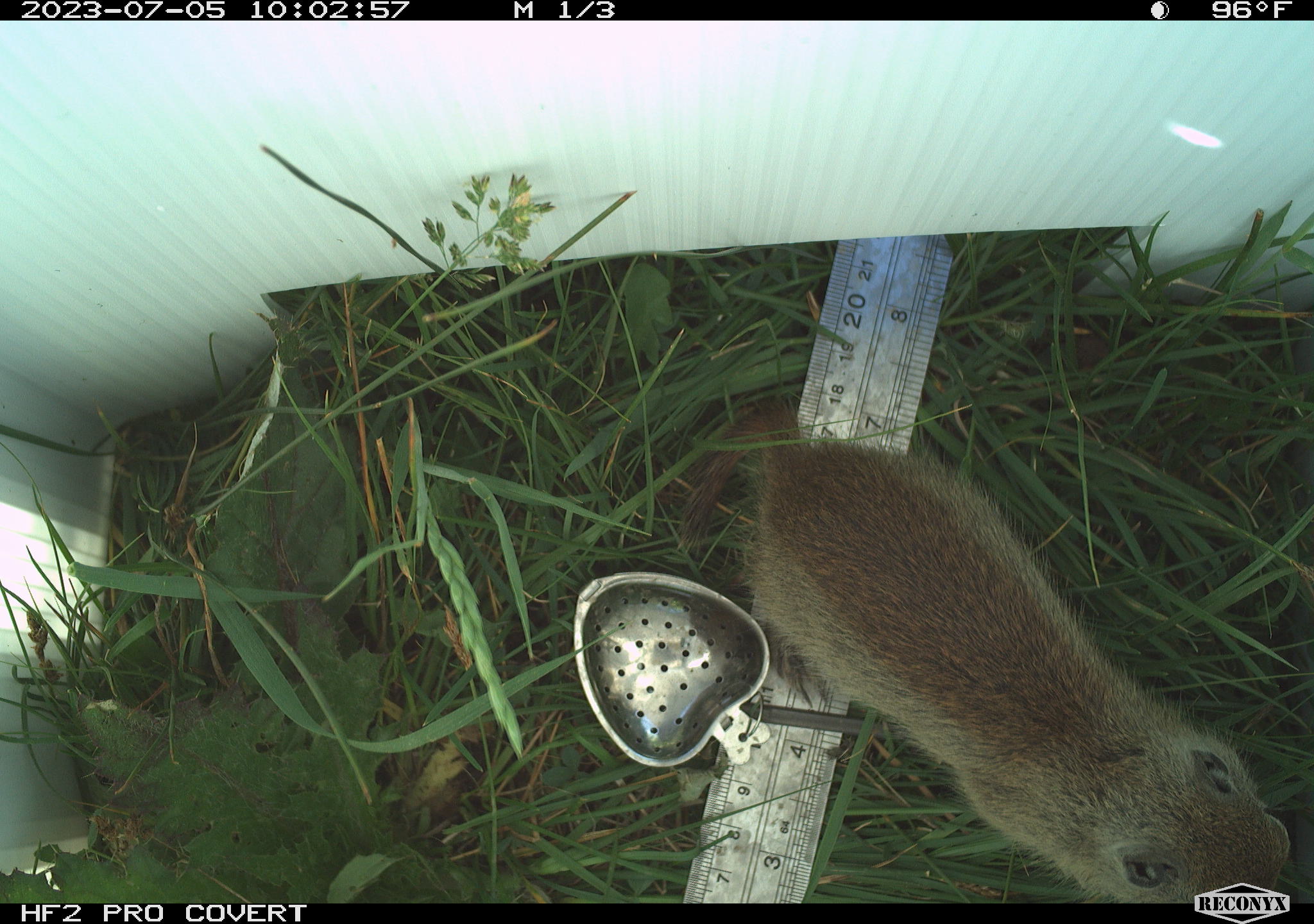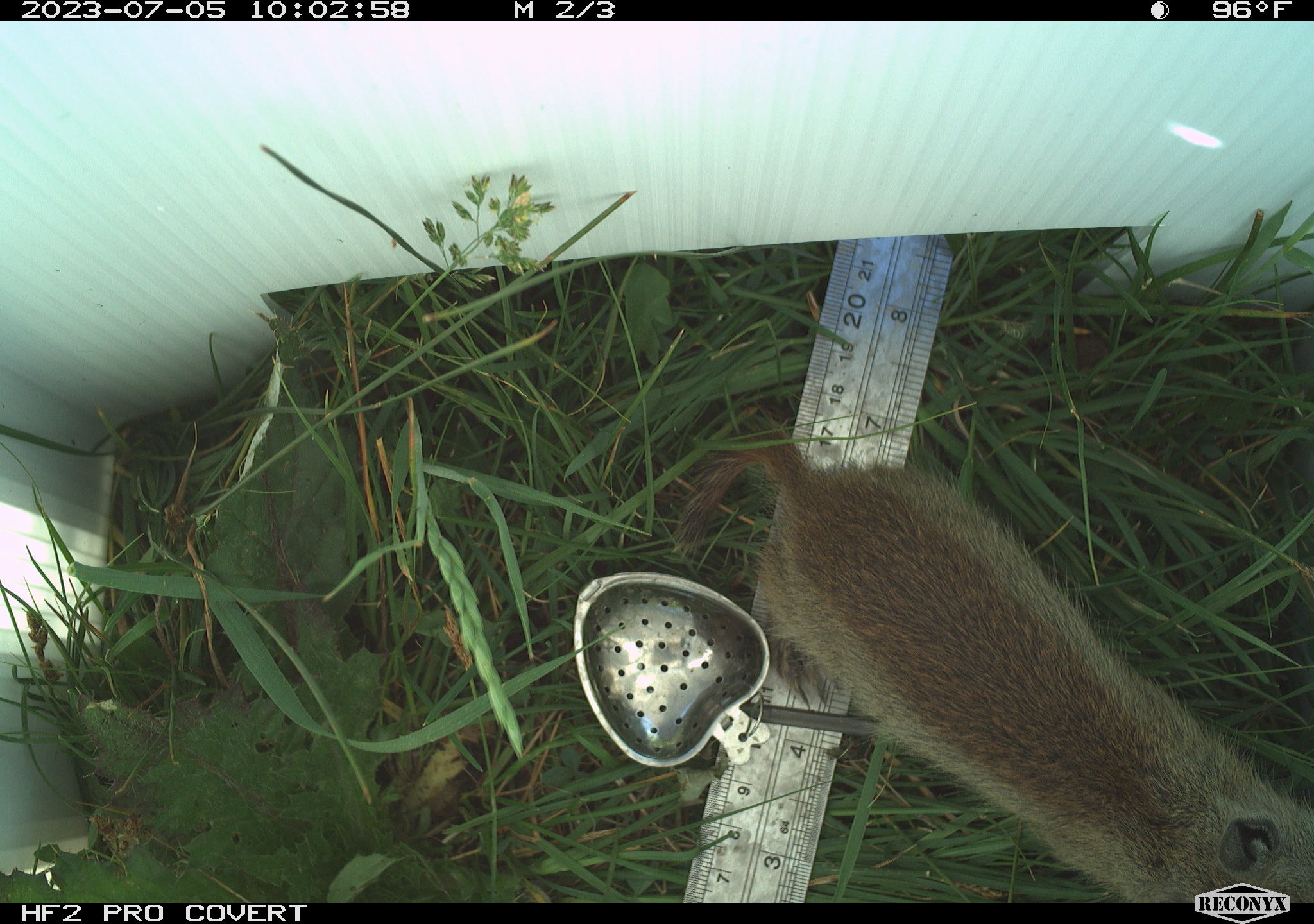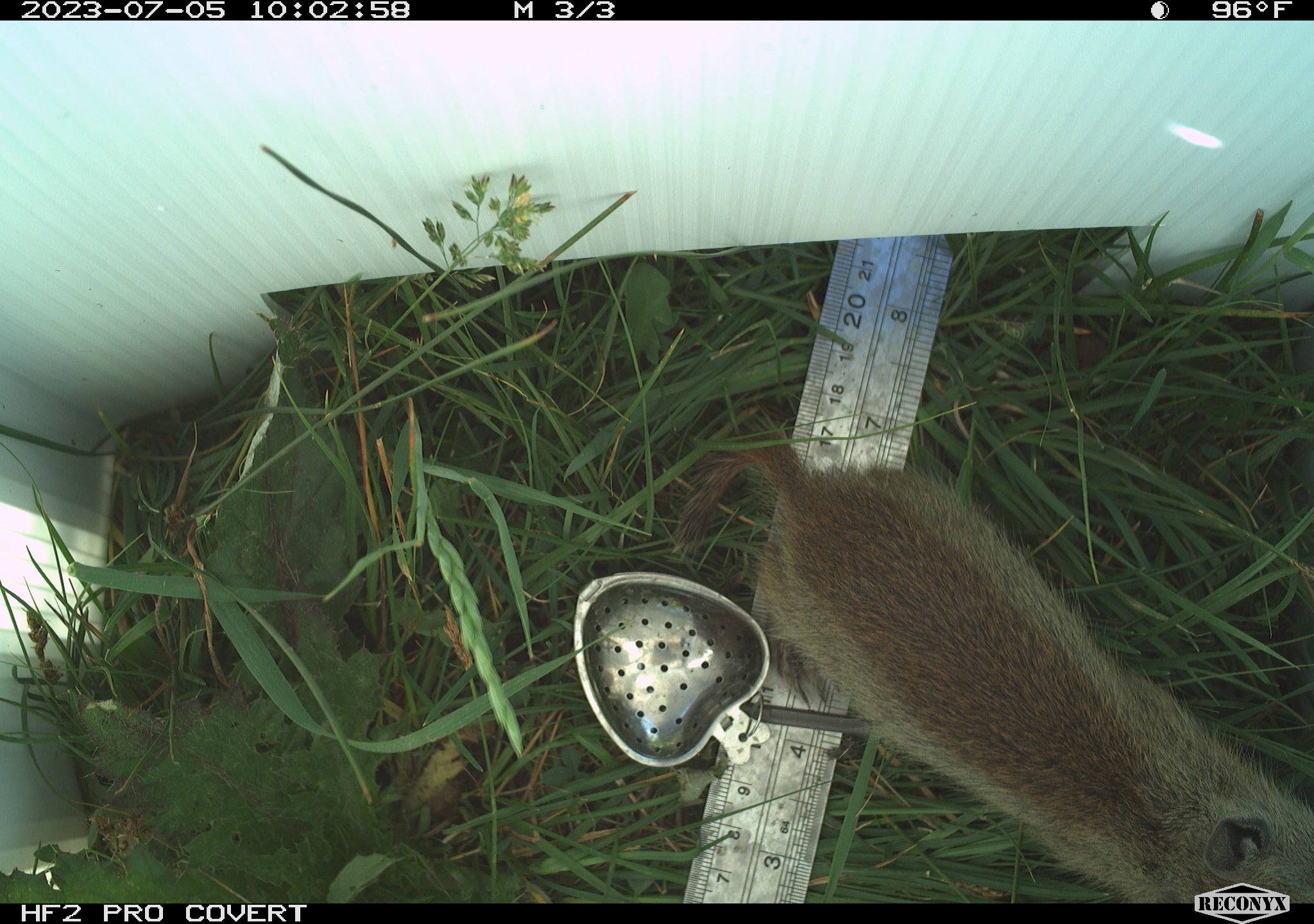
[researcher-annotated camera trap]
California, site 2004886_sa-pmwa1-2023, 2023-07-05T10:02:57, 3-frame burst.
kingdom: Animalia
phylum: Chordata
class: Mammalia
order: Rodentia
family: Sciuridae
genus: Urocitellus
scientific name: Urocitellus beldingi beldingi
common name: belding's ground squirrel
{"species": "belding's ground squirrel (Urocitellus beldingi beldingi)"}